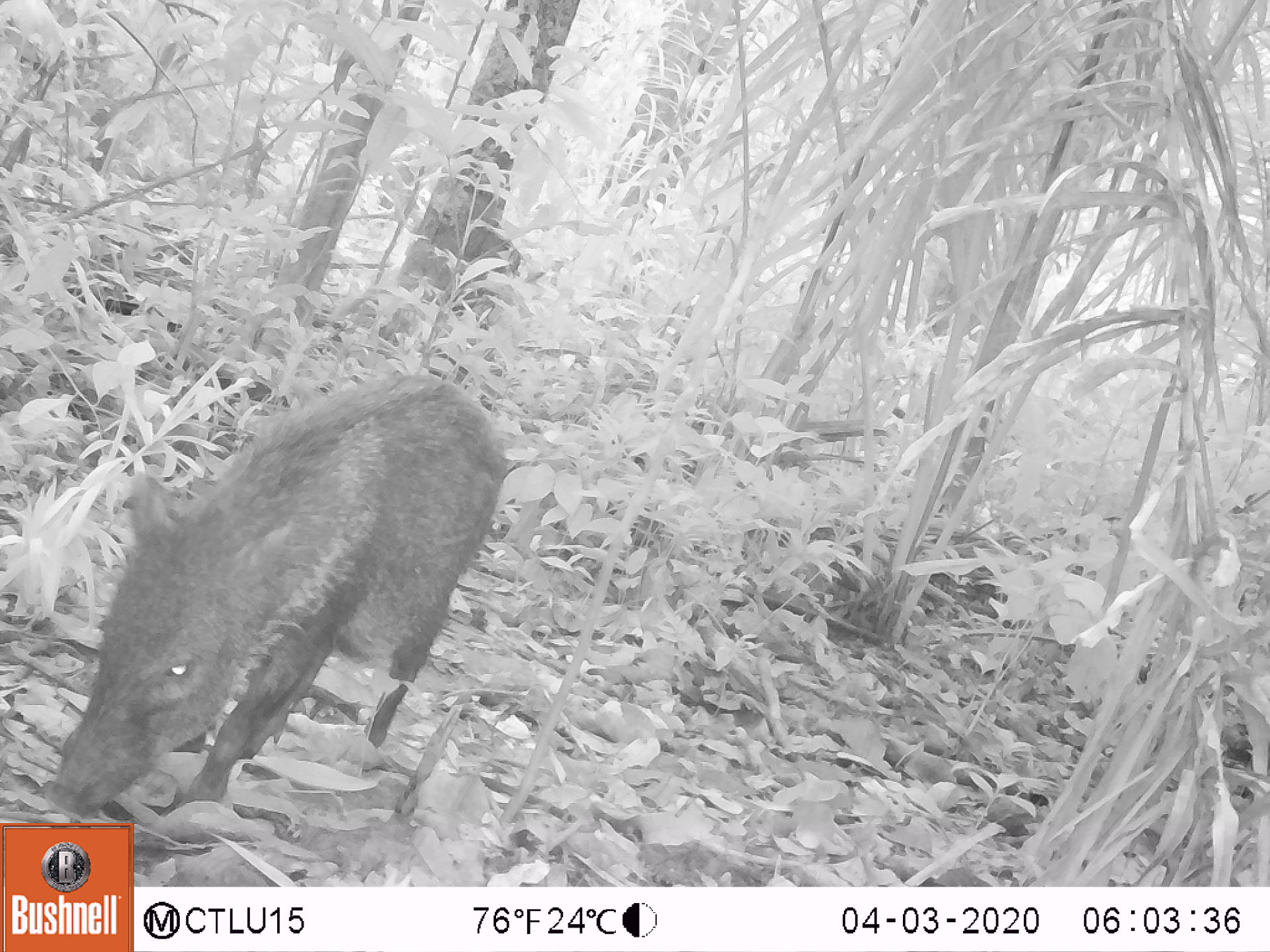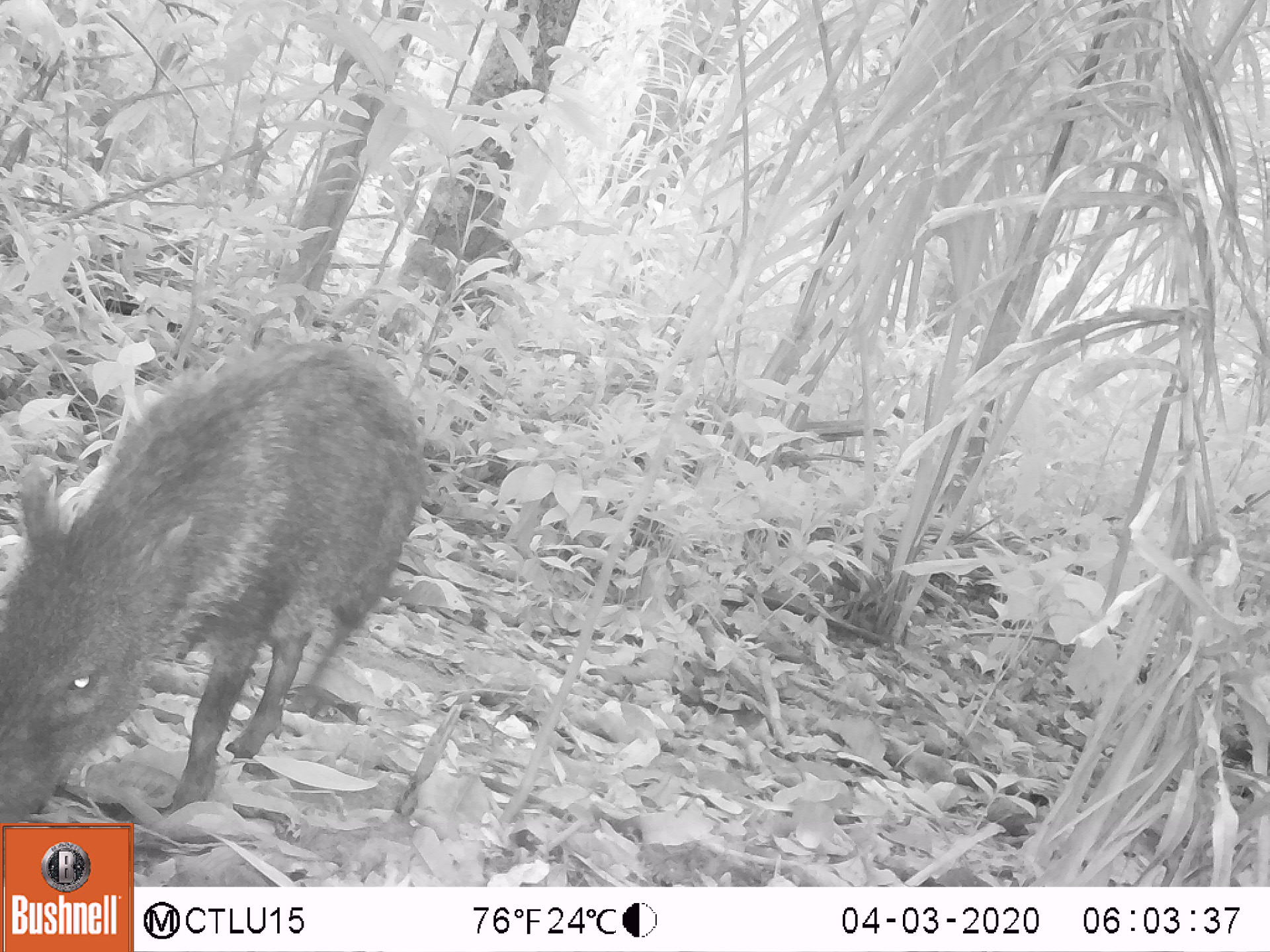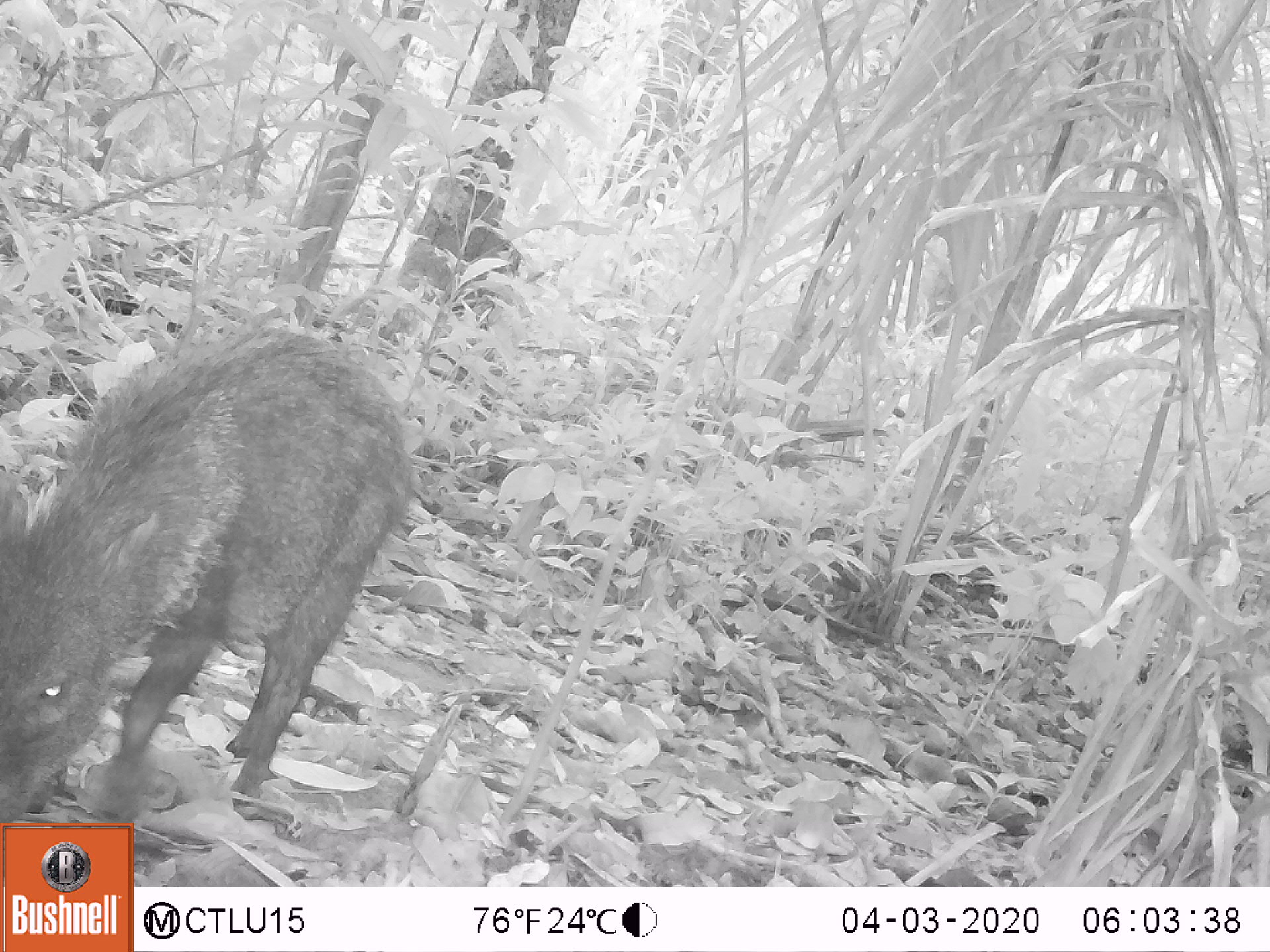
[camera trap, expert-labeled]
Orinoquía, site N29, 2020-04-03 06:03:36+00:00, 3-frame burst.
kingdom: Animalia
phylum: Chordata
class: Mammalia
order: Artiodactyla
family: Tayassuidae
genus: Pecari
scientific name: Pecari tajacu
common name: collared peccary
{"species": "collared peccary (Pecari tajacu)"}